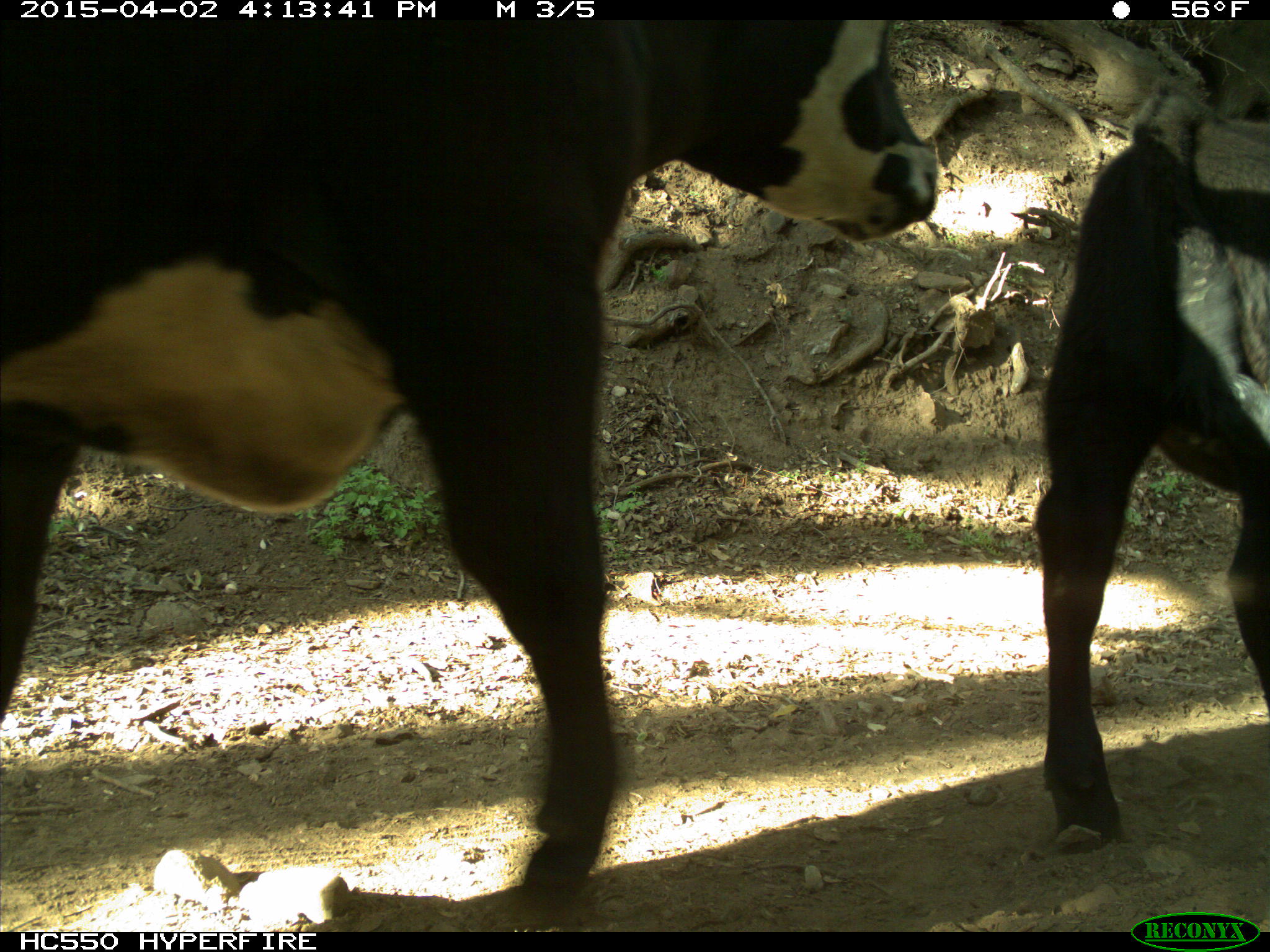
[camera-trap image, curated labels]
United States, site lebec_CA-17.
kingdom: Animalia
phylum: Chordata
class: Mammalia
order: Artiodactyla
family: Bovidae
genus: Bos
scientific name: Bos taurus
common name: domestic cow